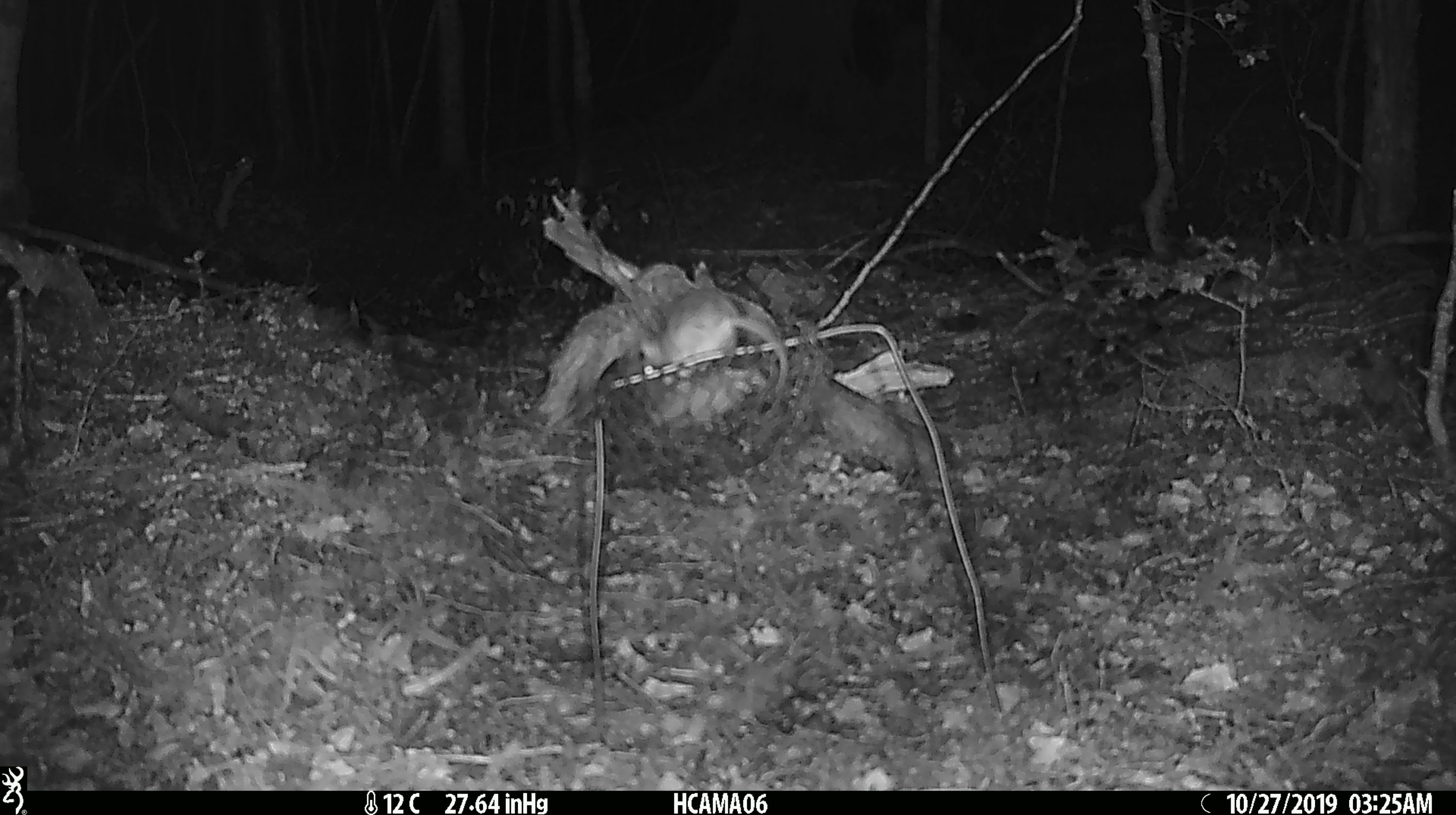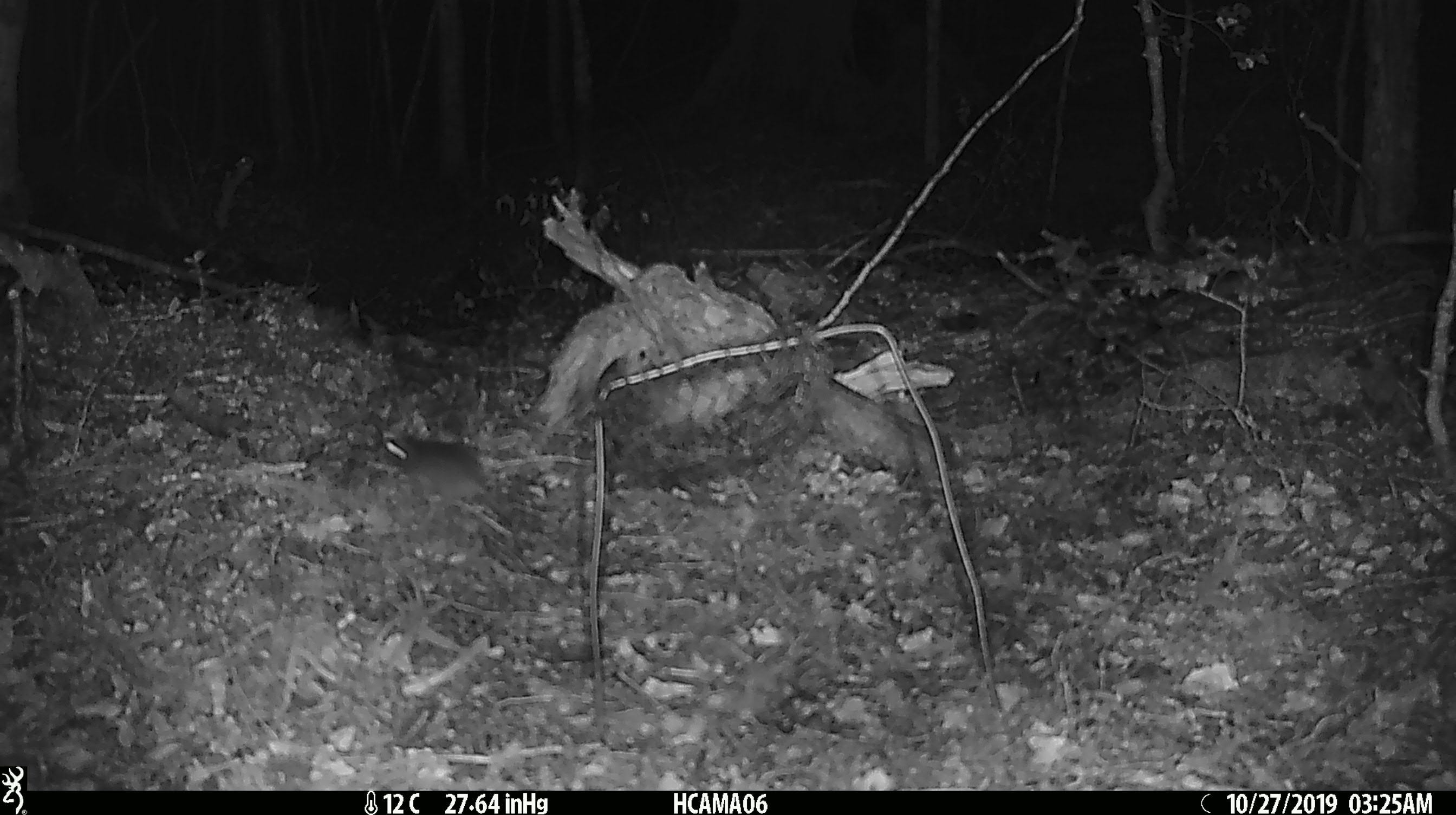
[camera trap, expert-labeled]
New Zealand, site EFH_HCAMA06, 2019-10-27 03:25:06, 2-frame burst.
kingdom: Animalia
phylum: Chordata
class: Mammalia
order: Rodentia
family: Muridae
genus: Mus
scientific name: Mus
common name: mouse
Mouse (Mus).